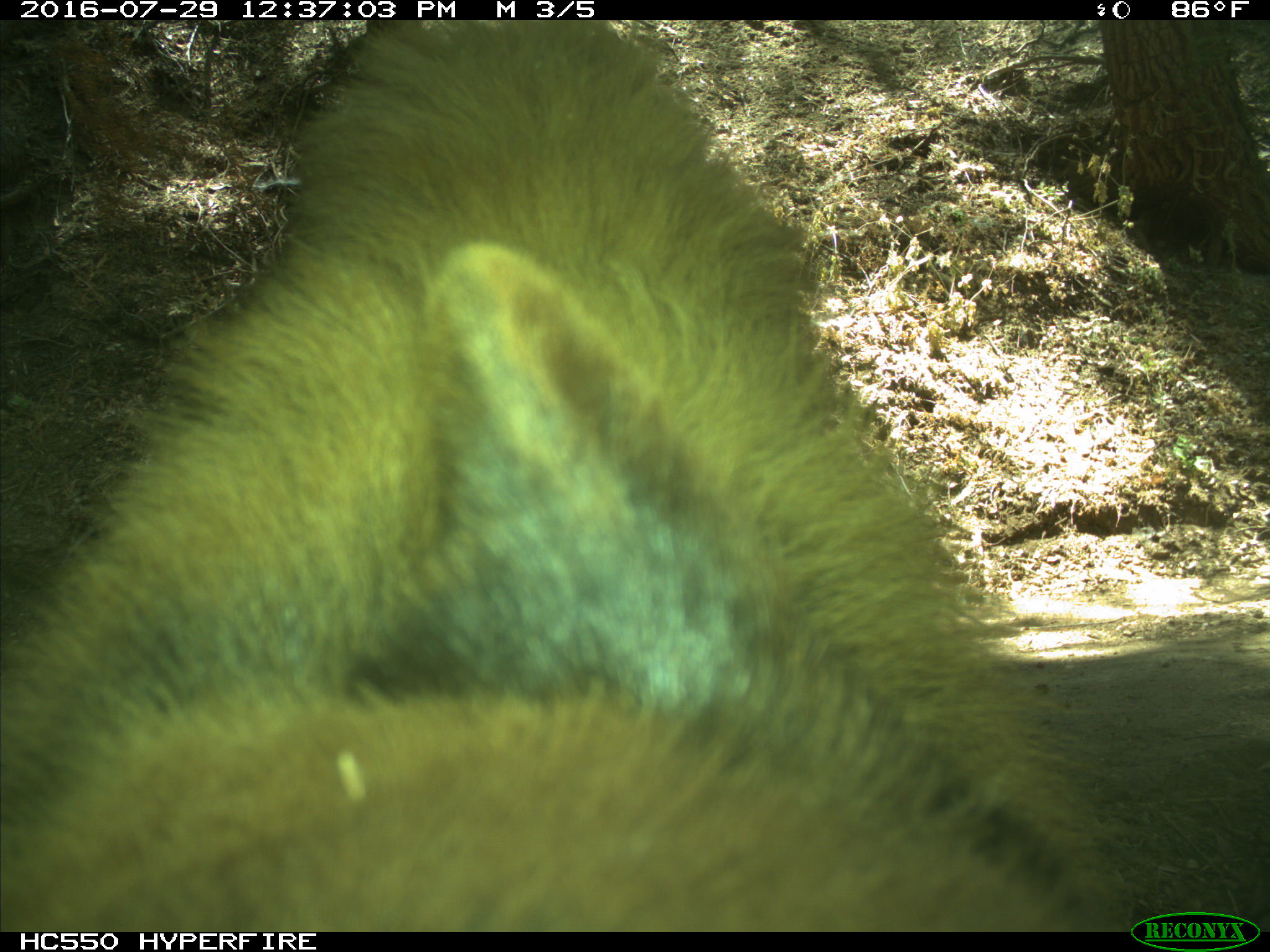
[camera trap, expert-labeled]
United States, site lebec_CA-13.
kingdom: Animalia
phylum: Chordata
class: Mammalia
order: Carnivora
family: Ursidae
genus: Ursus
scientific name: Ursus americanus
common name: american black bear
Ursus americanus (american black bear).